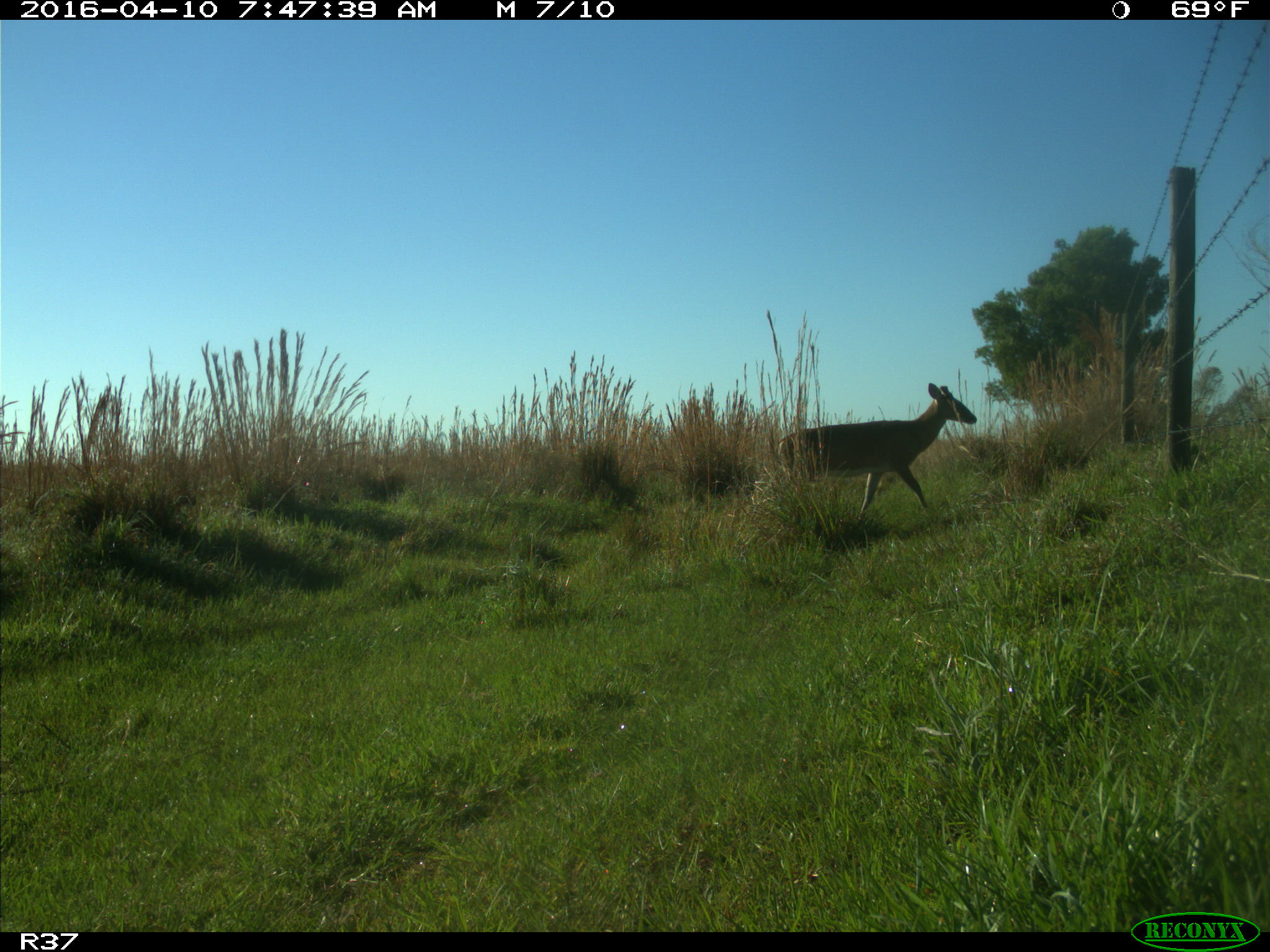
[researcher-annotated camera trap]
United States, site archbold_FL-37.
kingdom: Animalia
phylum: Chordata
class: Mammalia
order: Artiodactyla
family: Cervidae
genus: Odocoileus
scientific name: Odocoileus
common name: deer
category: unidentified deer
Unidentified deer (deer) (Odocoileus).